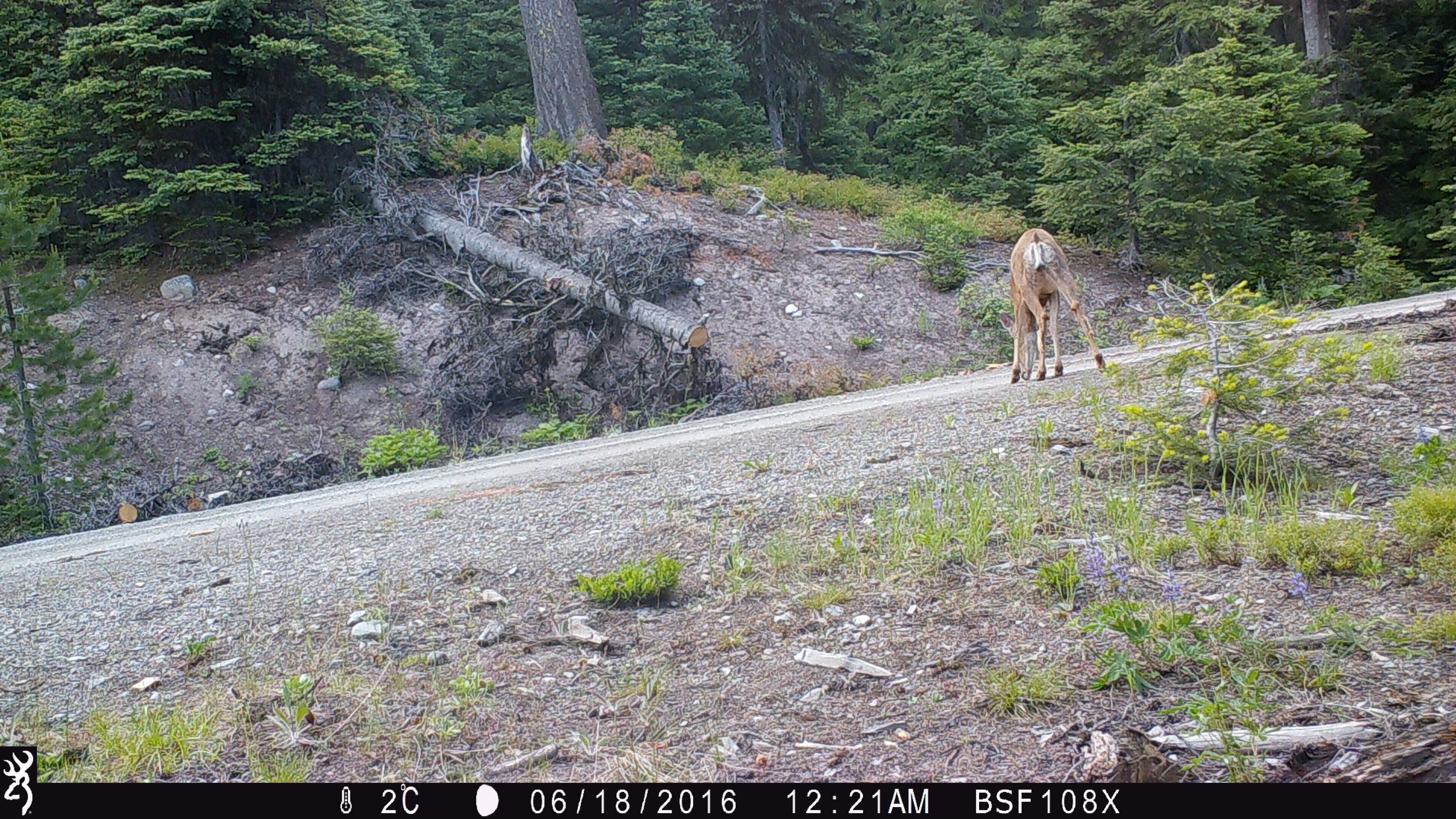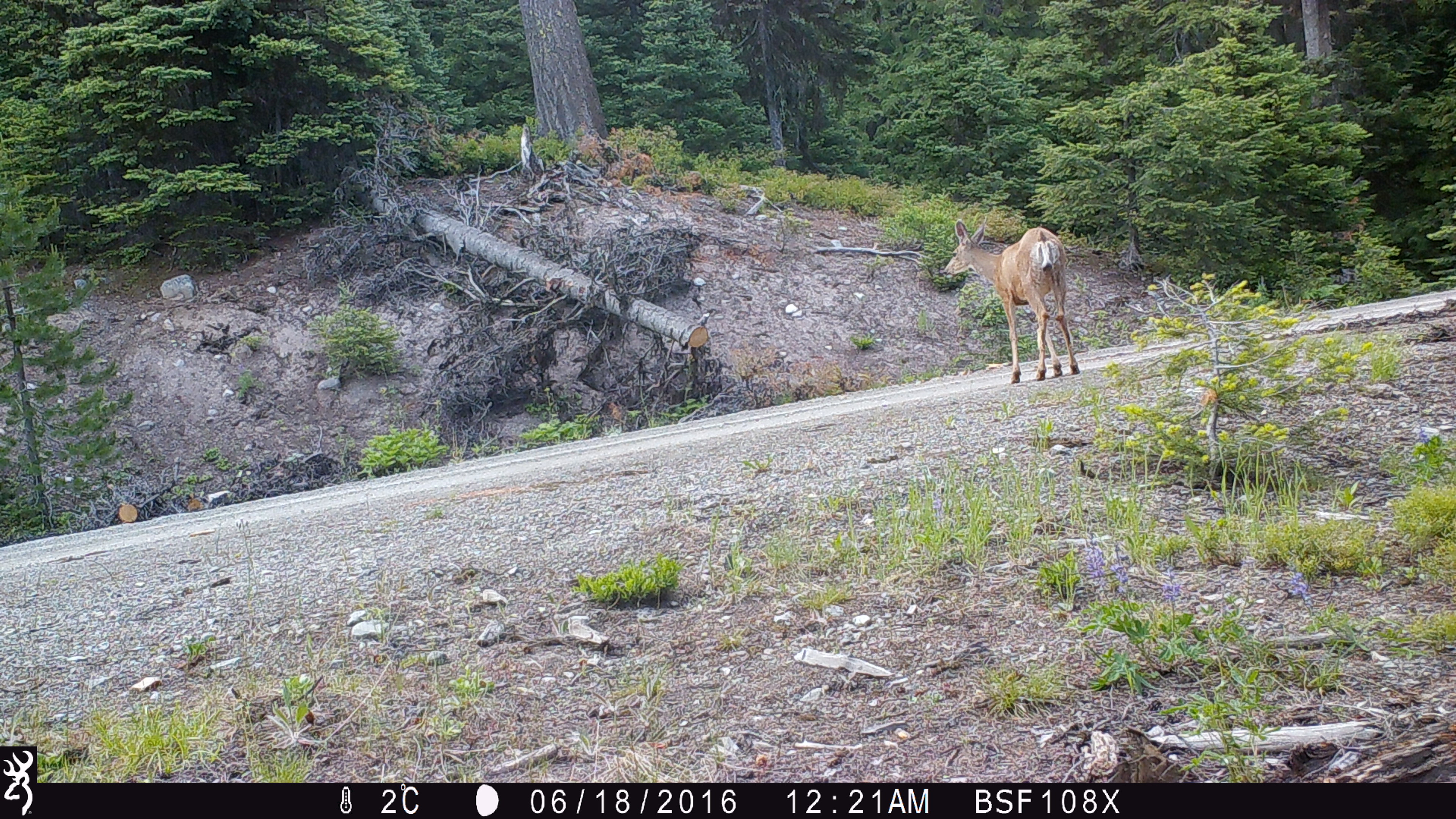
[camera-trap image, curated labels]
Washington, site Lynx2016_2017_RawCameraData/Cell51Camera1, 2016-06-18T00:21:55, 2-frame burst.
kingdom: Animalia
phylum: Chordata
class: Mammalia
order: Artiodactyla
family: Cervidae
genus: Odocoileus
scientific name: Odocoileus hemionus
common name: mule deer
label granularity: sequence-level